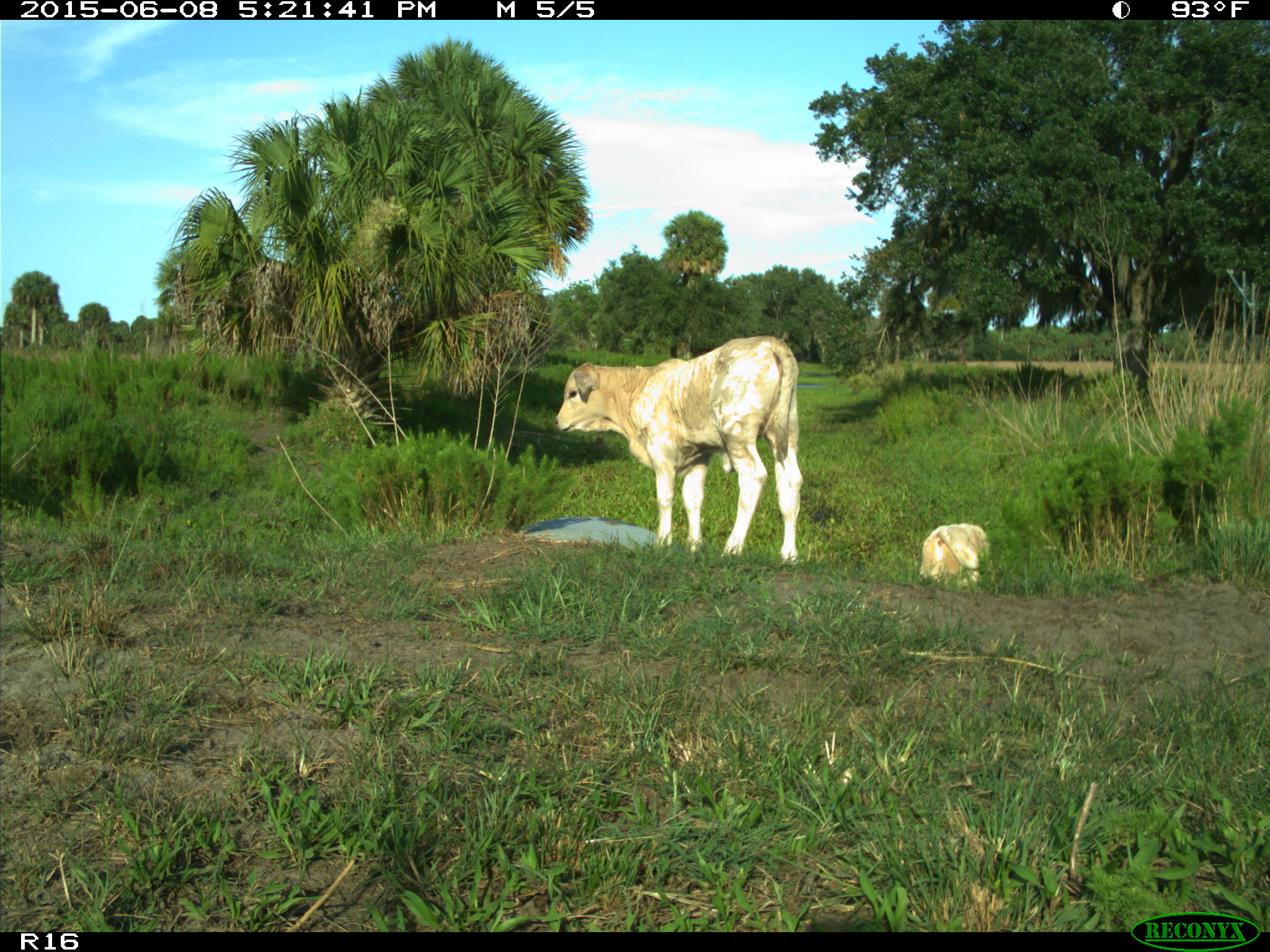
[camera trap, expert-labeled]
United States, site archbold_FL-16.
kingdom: Animalia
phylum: Chordata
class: Mammalia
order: Artiodactyla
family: Bovidae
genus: Bos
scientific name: Bos taurus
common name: domestic cow